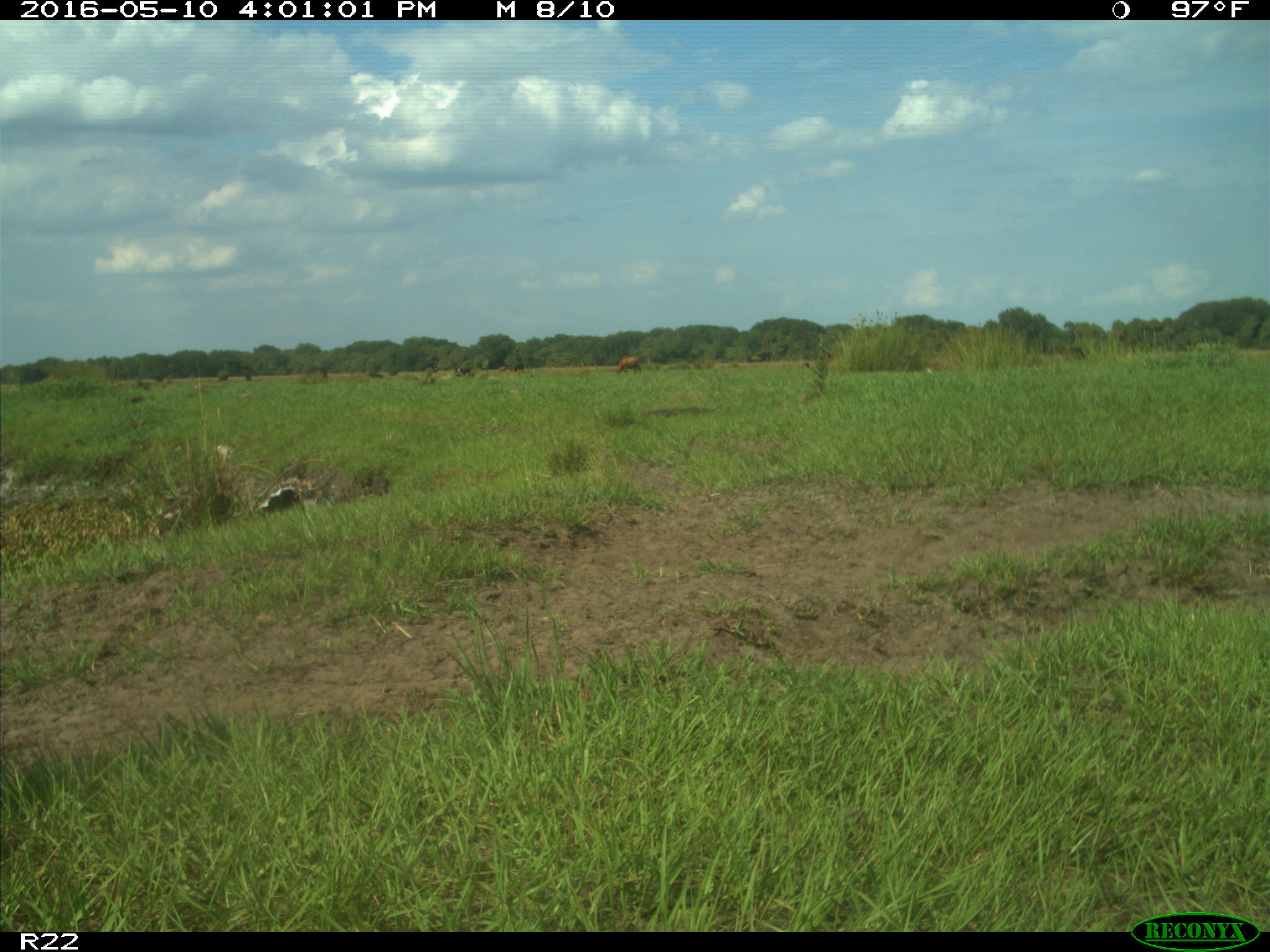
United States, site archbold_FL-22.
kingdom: Animalia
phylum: Chordata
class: Mammalia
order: Artiodactyla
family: Bovidae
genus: Bos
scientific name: Bos taurus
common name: domestic cow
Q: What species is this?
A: Bos taurus (domestic cow).